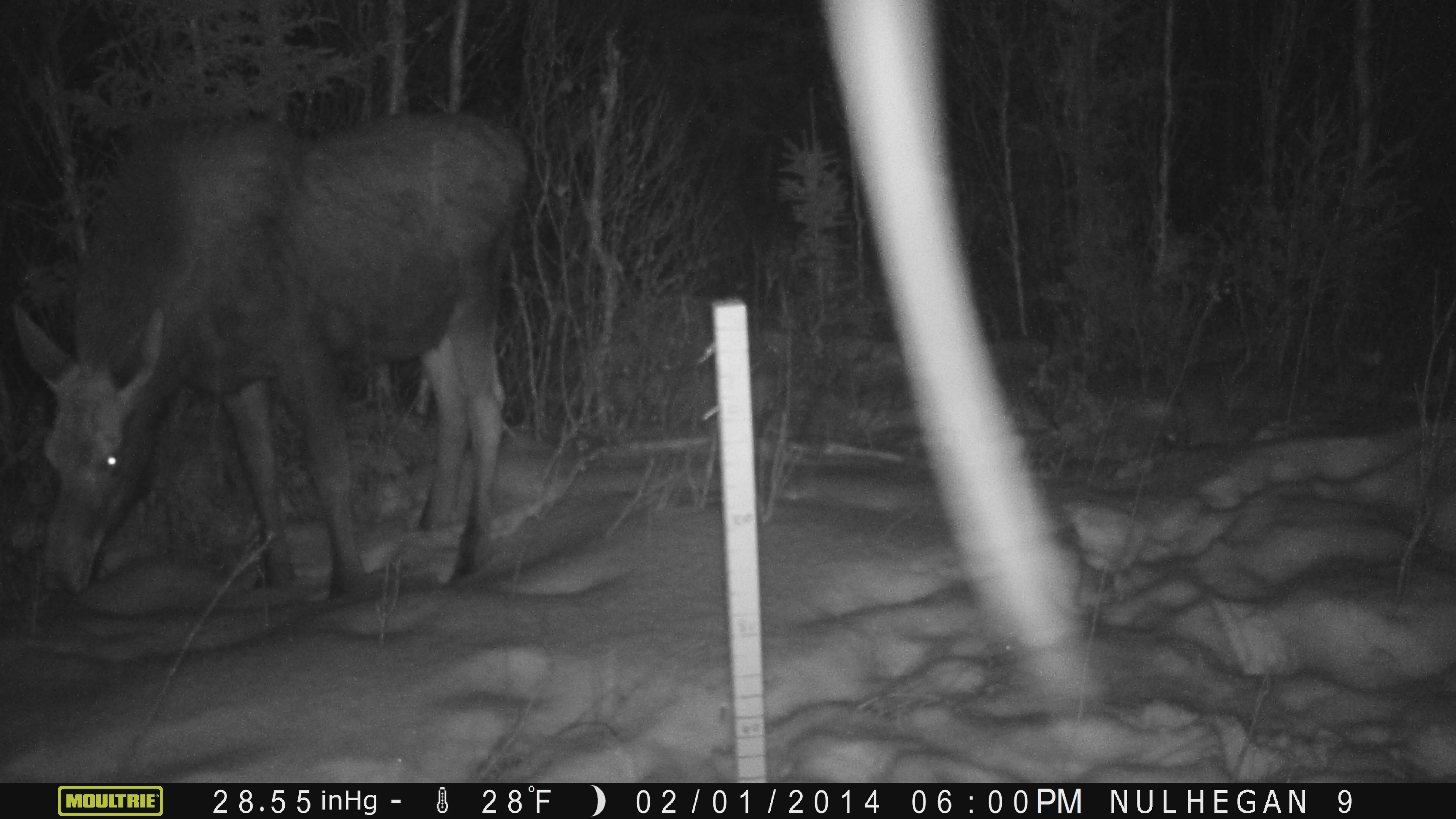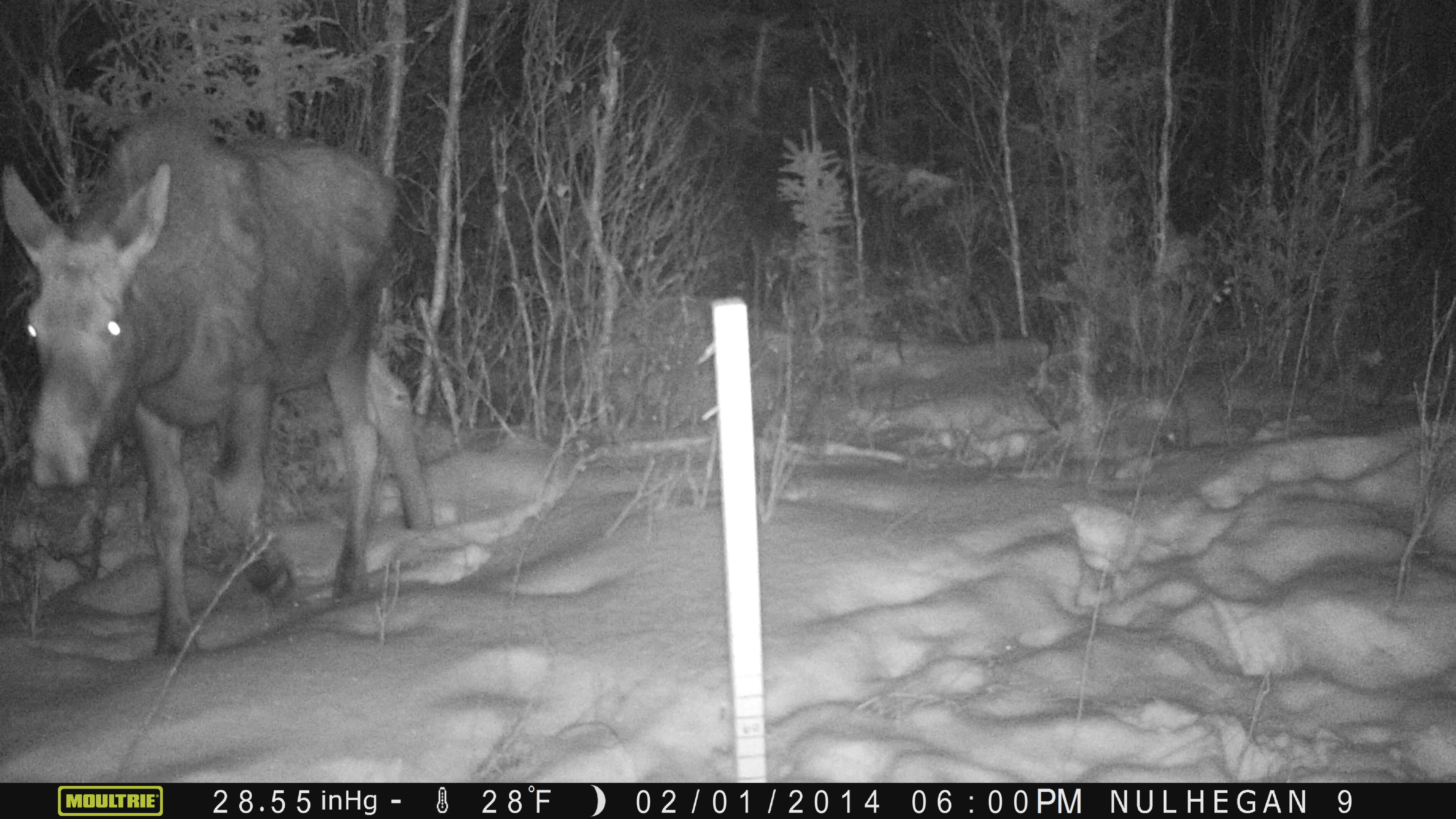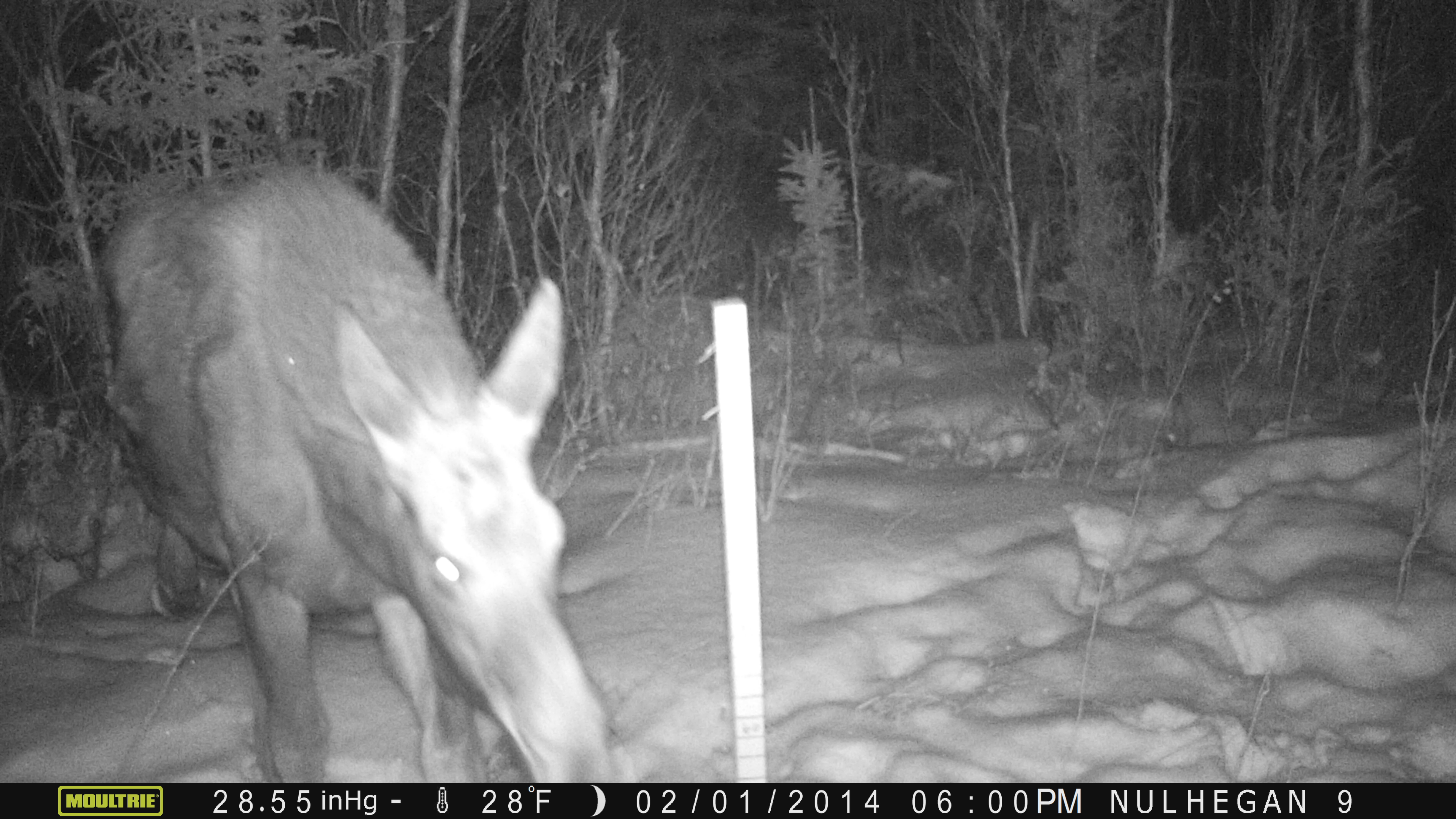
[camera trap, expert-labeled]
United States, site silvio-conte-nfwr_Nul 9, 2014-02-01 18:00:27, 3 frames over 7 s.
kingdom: Animalia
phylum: Chordata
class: Mammalia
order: Artiodactyla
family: Cervidae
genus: Alces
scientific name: Alces alces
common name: moose